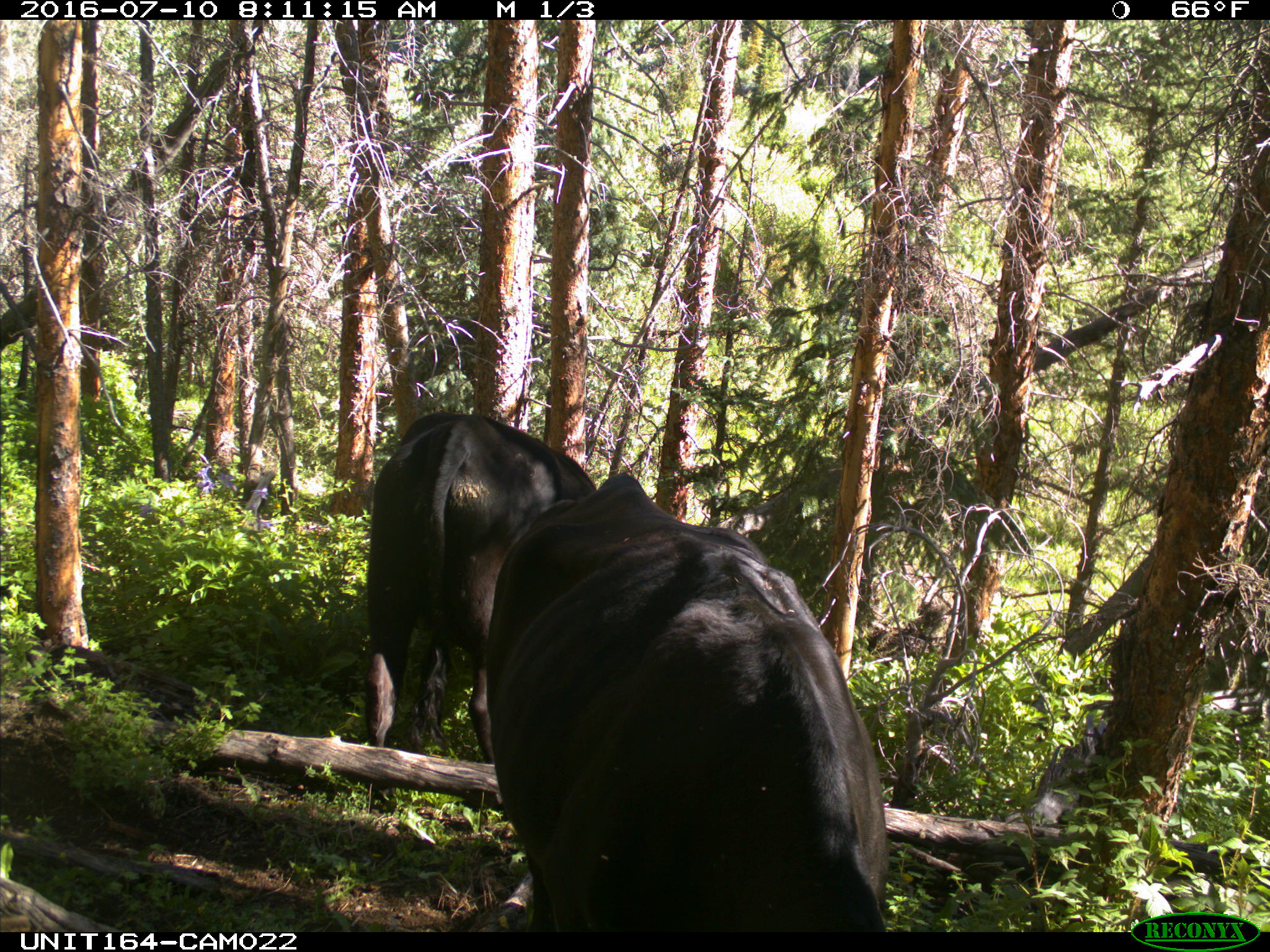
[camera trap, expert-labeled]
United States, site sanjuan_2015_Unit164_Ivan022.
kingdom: Animalia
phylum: Chordata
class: Mammalia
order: Artiodactyla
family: Bovidae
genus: Bos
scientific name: Bos taurus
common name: domestic cow